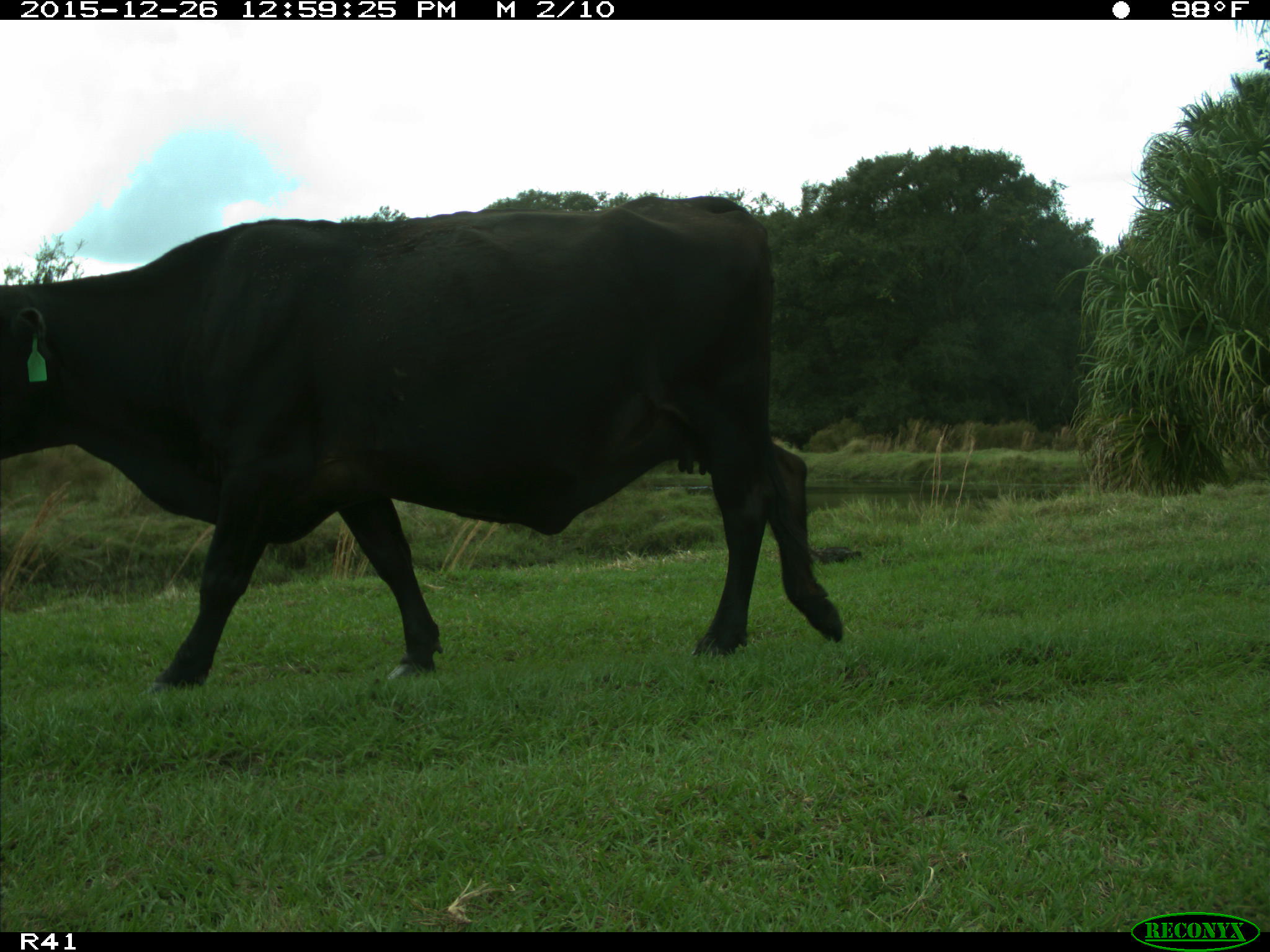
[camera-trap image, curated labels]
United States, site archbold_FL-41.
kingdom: Animalia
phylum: Chordata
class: Mammalia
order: Artiodactyla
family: Bovidae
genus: Bos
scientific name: Bos taurus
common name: domestic cow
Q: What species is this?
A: Bos taurus (domestic cow).